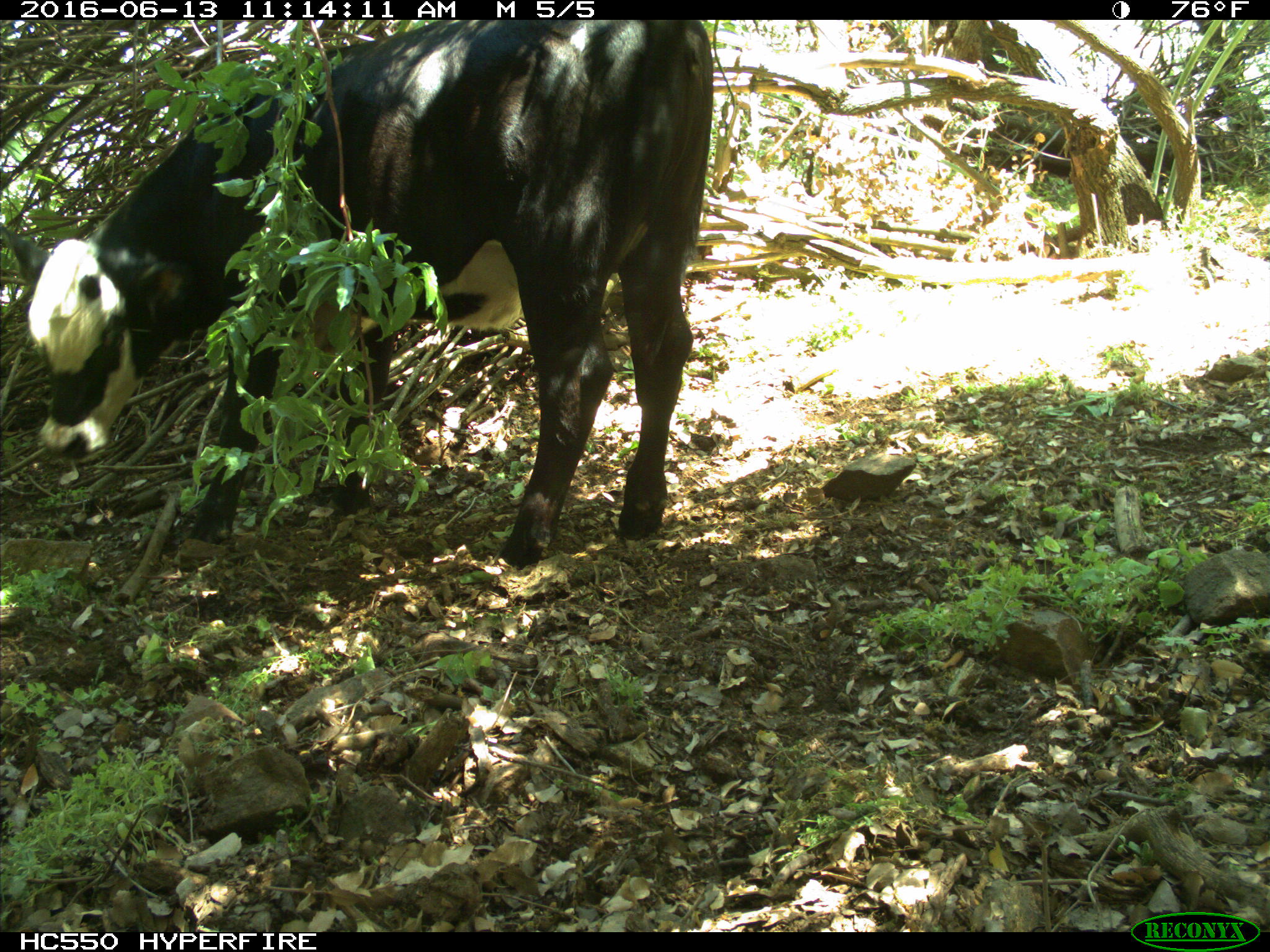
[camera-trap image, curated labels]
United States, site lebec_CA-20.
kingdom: Animalia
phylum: Chordata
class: Mammalia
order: Artiodactyla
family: Bovidae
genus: Bos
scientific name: Bos taurus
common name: domestic cow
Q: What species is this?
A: Bos taurus (domestic cow).